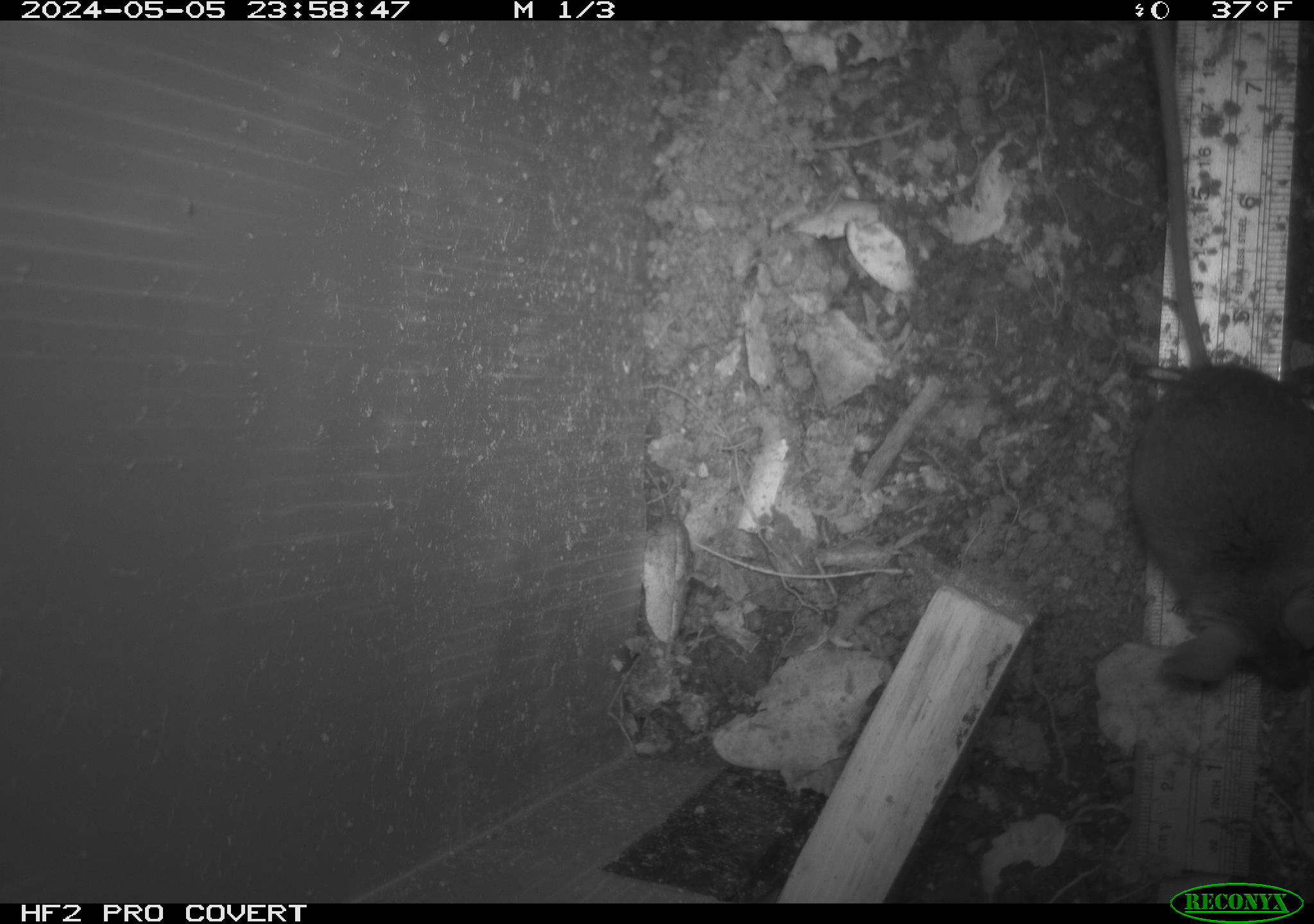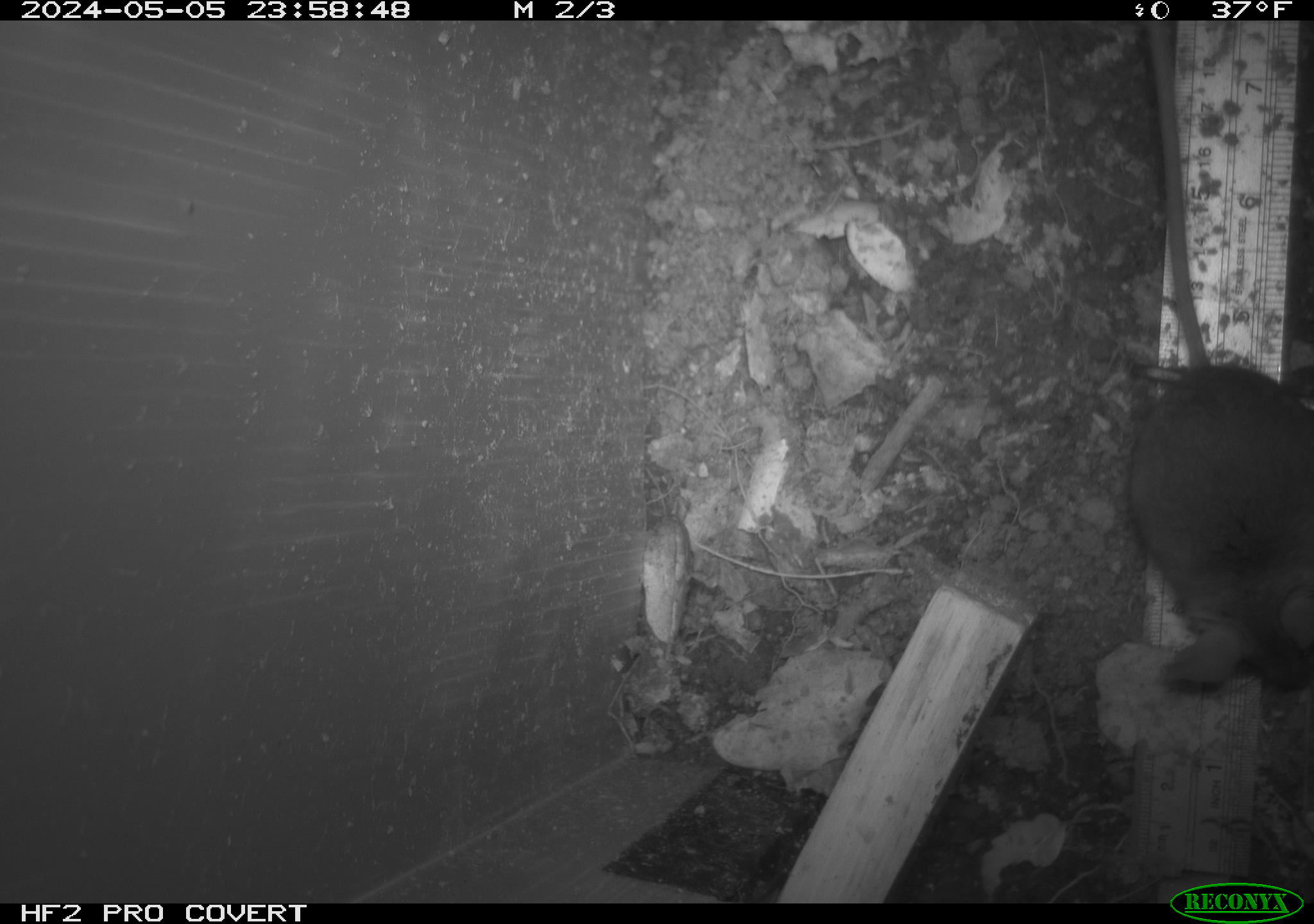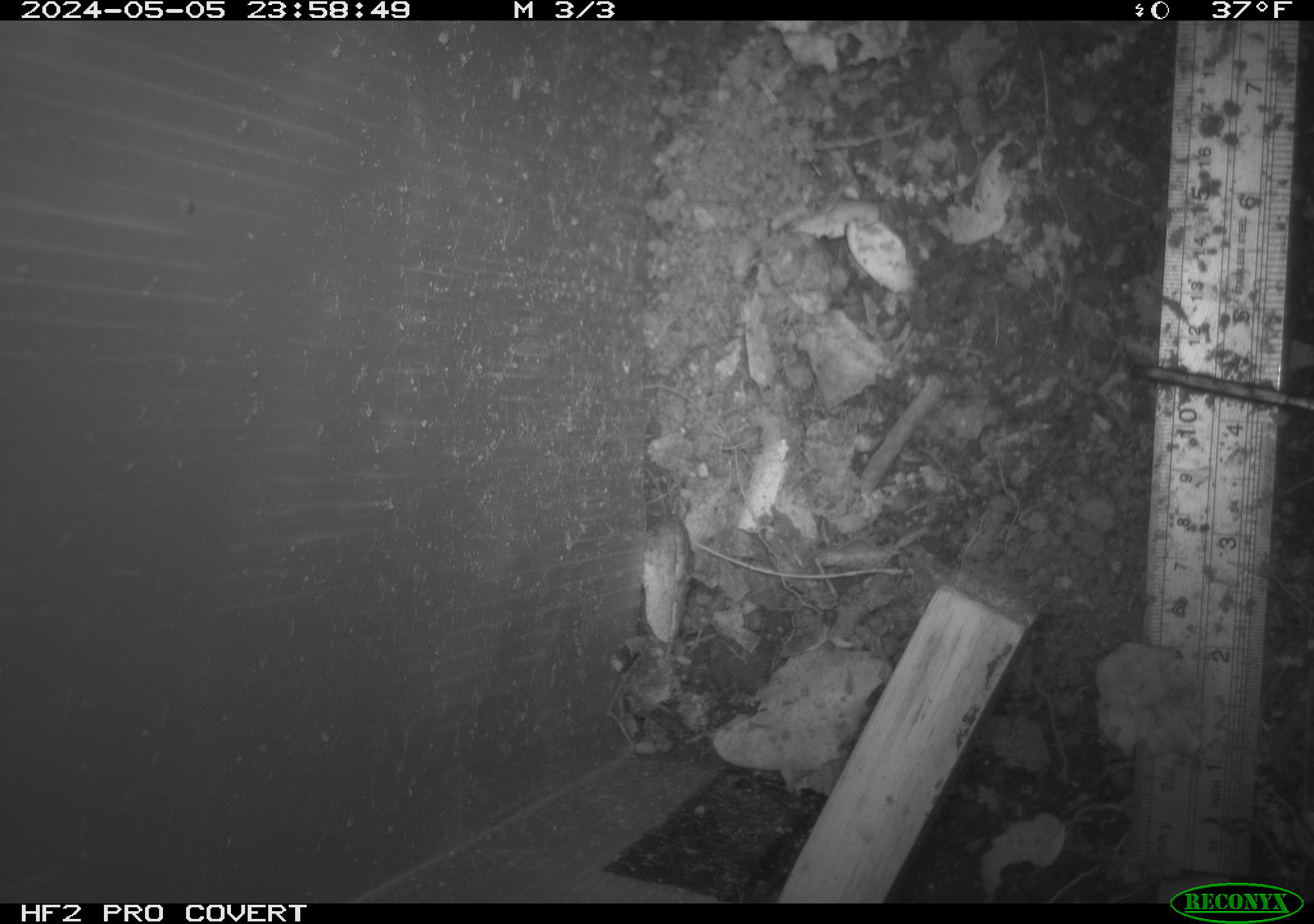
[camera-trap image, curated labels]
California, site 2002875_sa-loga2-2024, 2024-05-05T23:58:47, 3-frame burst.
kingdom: Animalia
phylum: Chordata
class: Mammalia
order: Rodentia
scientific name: Rodentia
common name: rodent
Rodent (Rodentia).